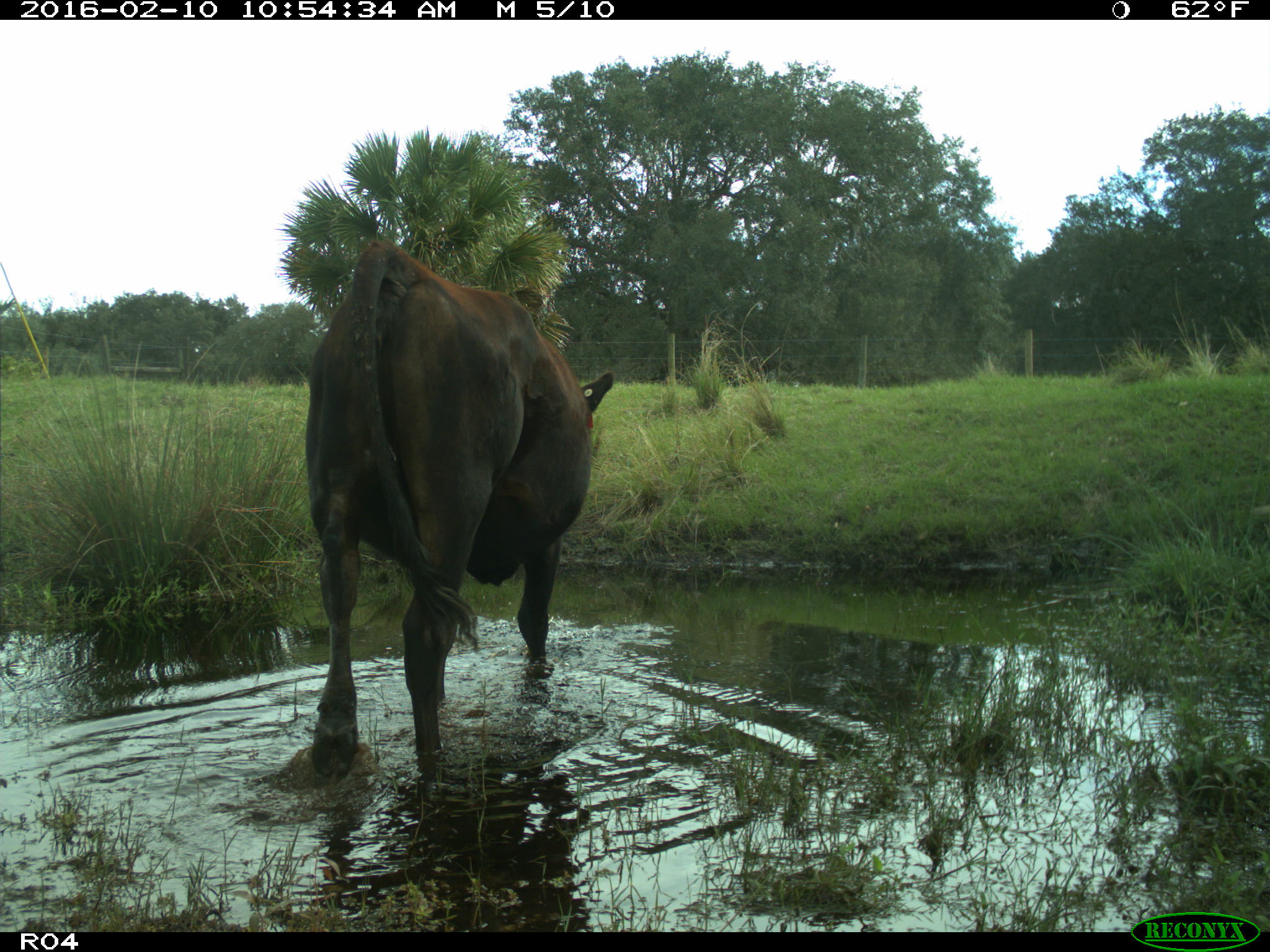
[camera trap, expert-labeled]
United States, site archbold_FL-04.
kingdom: Animalia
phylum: Chordata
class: Mammalia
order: Artiodactyla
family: Bovidae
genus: Bos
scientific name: Bos taurus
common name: domestic cow